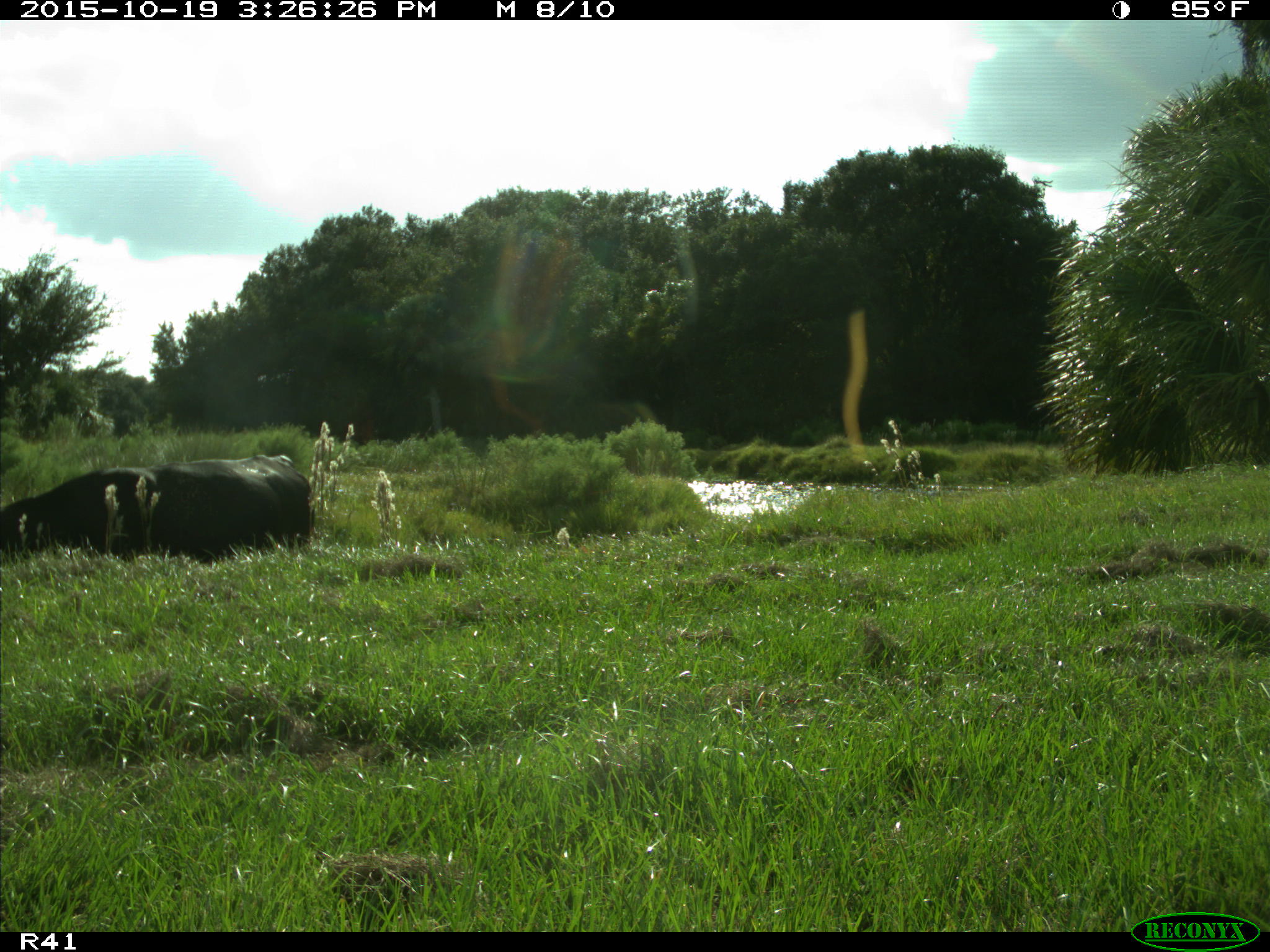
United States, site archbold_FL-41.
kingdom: Animalia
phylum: Chordata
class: Mammalia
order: Artiodactyla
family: Bovidae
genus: Bos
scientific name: Bos taurus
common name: domestic cow